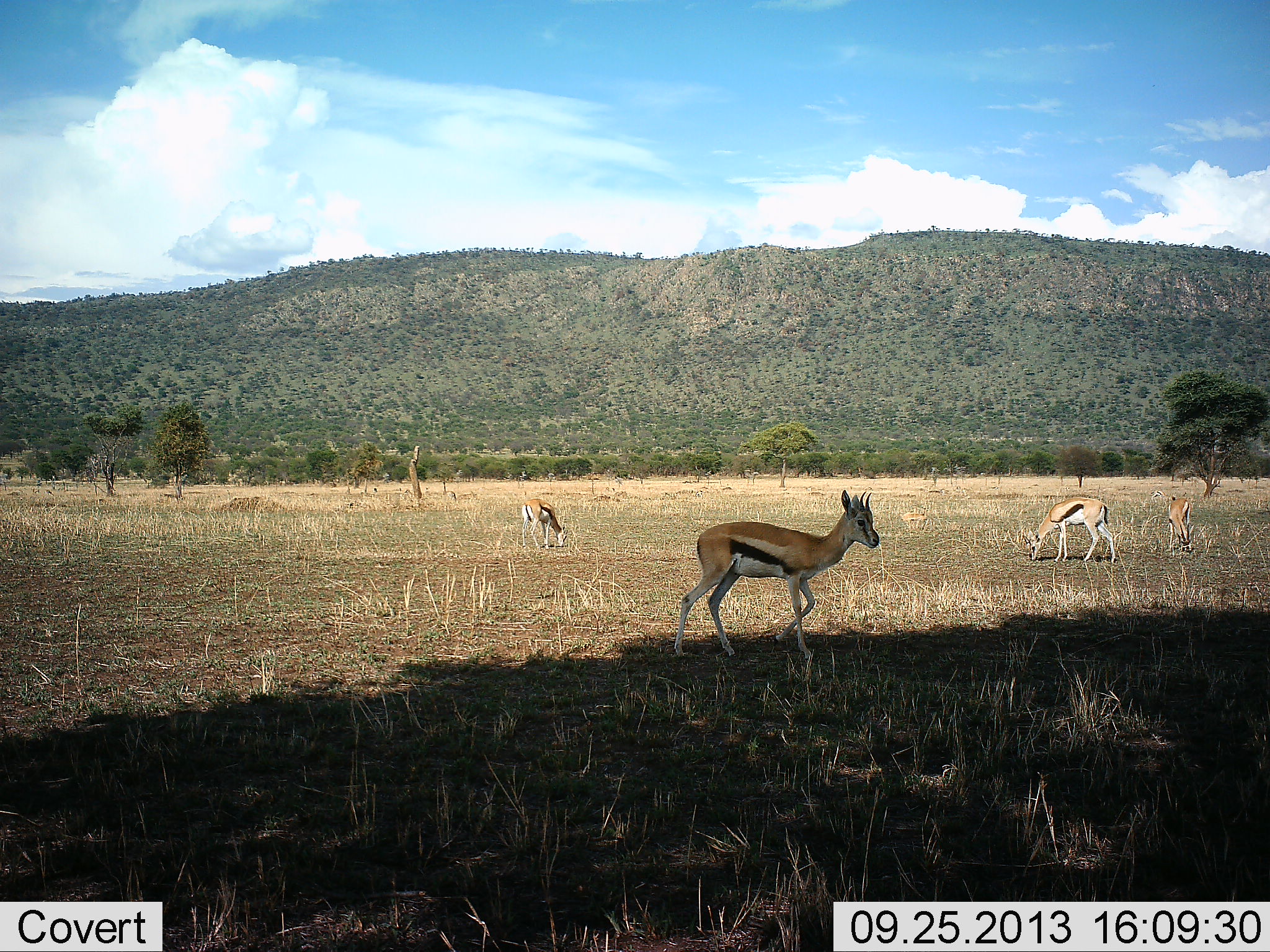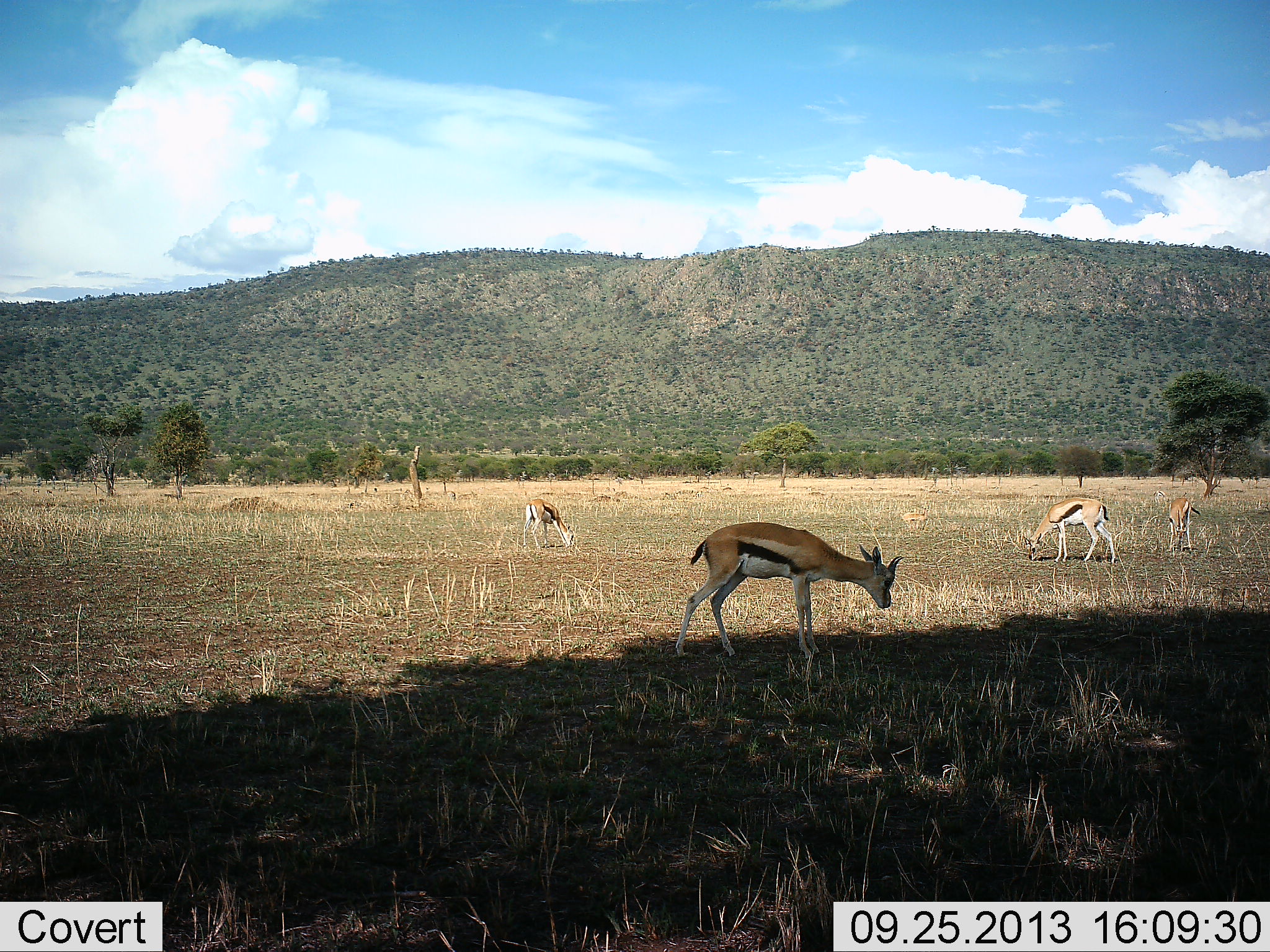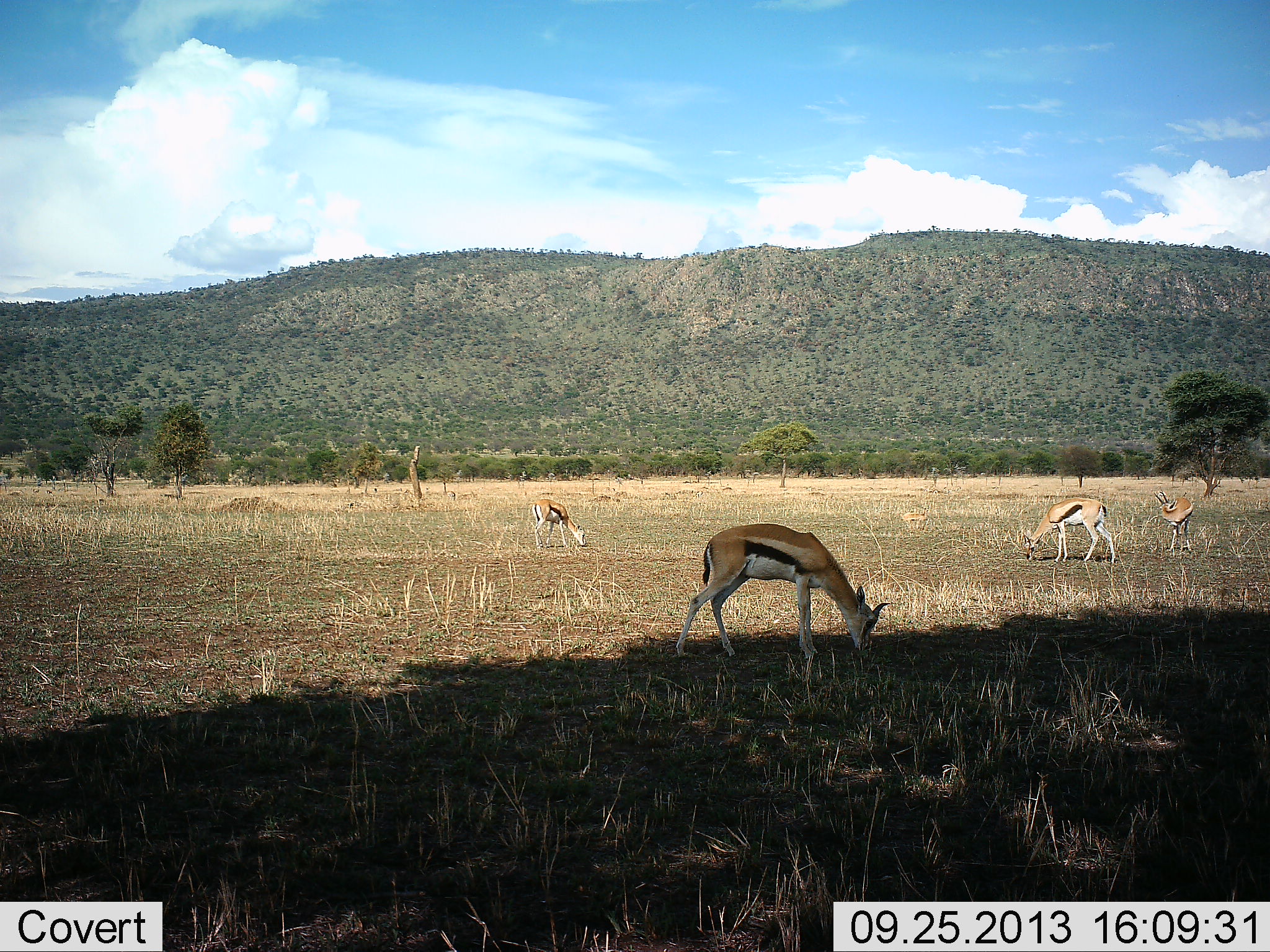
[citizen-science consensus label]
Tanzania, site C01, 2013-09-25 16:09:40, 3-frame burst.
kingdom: Animalia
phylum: Chordata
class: Mammalia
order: Artiodactyla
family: Bovidae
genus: Eudorcas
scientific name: Eudorcas thomsonii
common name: thomson's gazelle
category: gazellethomsons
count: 4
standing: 50%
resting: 0%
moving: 6%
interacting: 0%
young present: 0%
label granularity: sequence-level